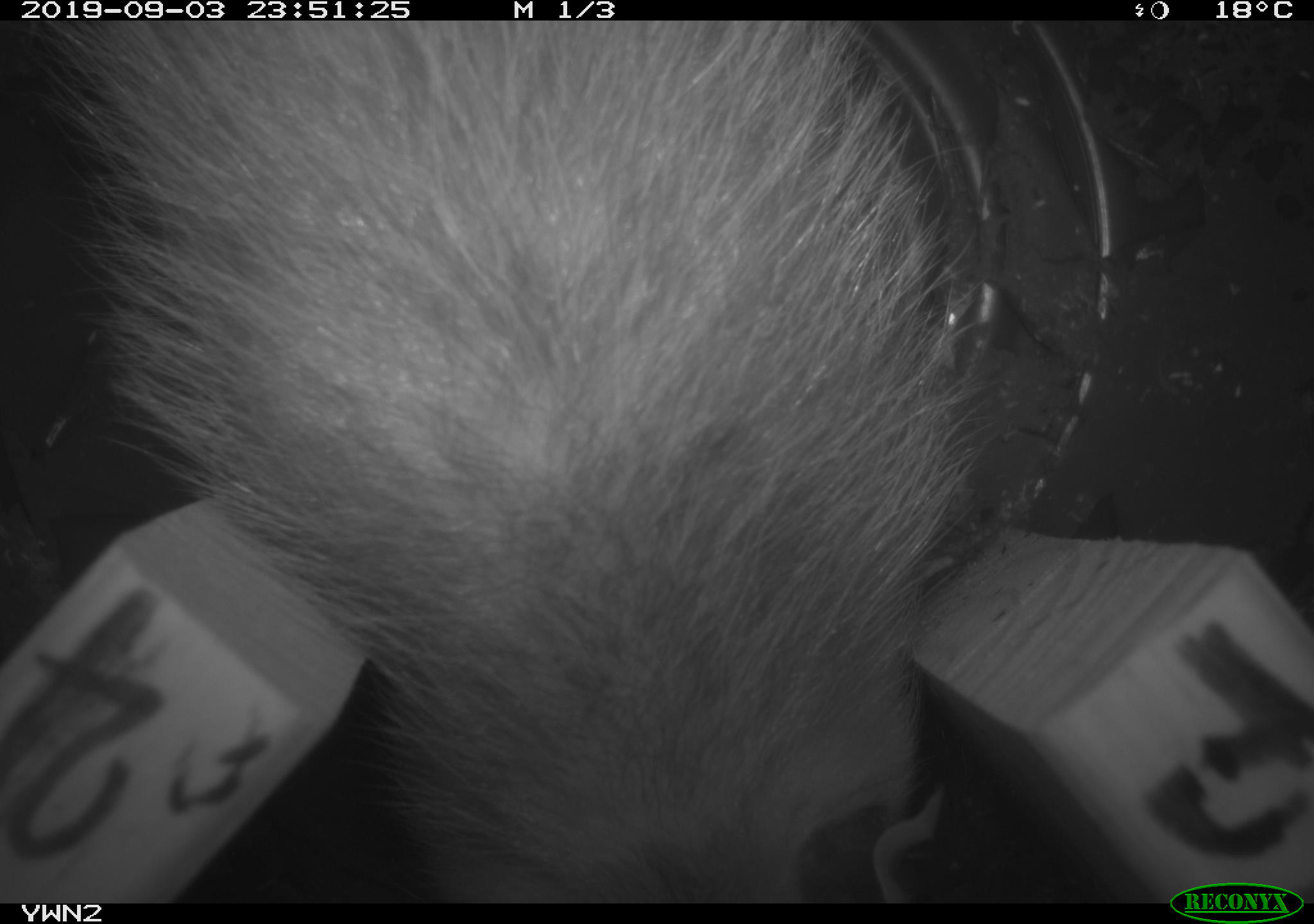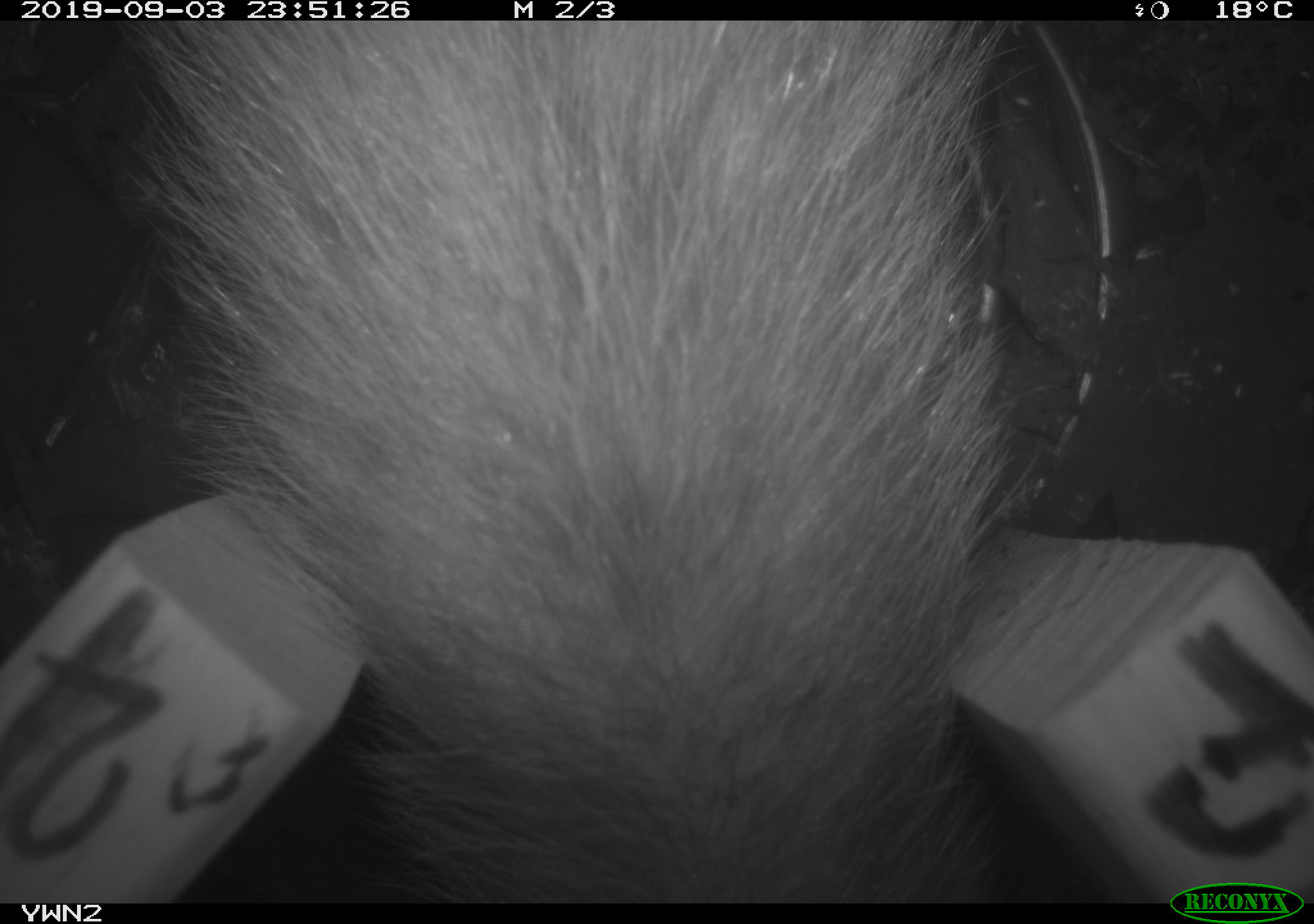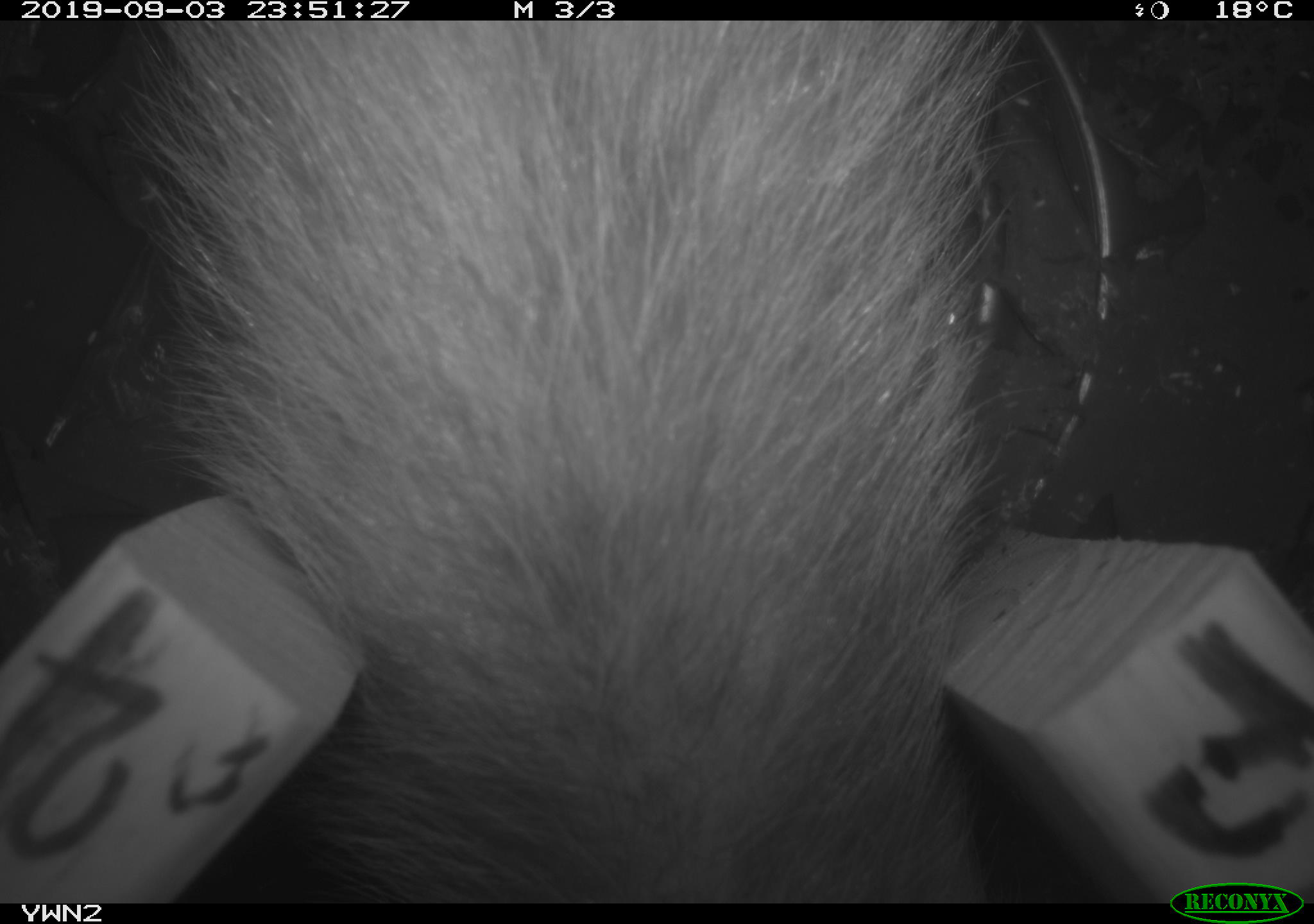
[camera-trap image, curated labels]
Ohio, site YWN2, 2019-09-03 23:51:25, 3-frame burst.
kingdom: Animalia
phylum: Chordata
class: Mammalia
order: Didelphimorphia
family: Didelphidae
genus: Didelphis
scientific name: Didelphis virginiana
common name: virginia opossum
Virginia opossum (Didelphis virginiana).